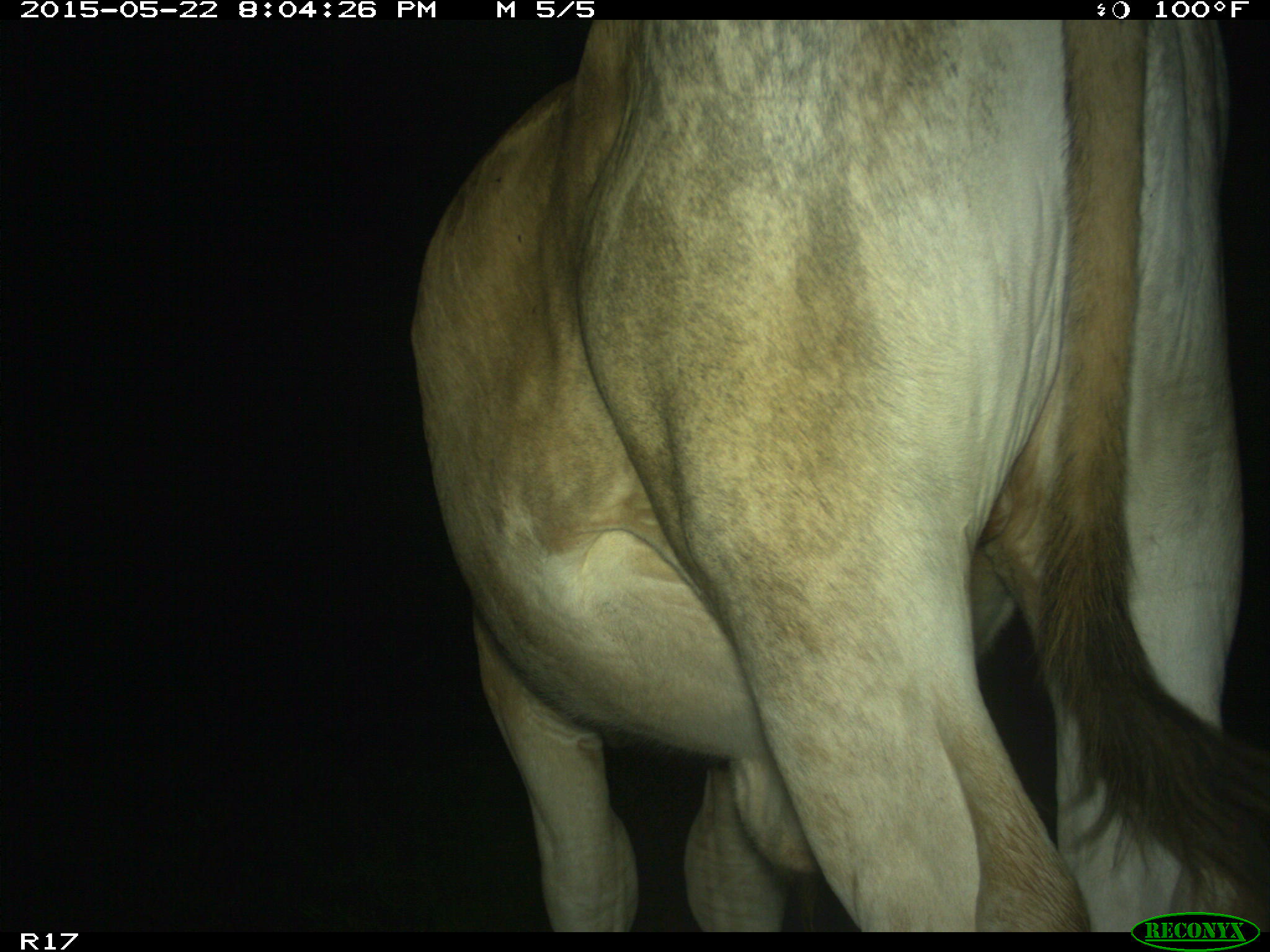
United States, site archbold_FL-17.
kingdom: Animalia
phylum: Chordata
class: Mammalia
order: Artiodactyla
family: Bovidae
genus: Bos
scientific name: Bos taurus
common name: domestic cow